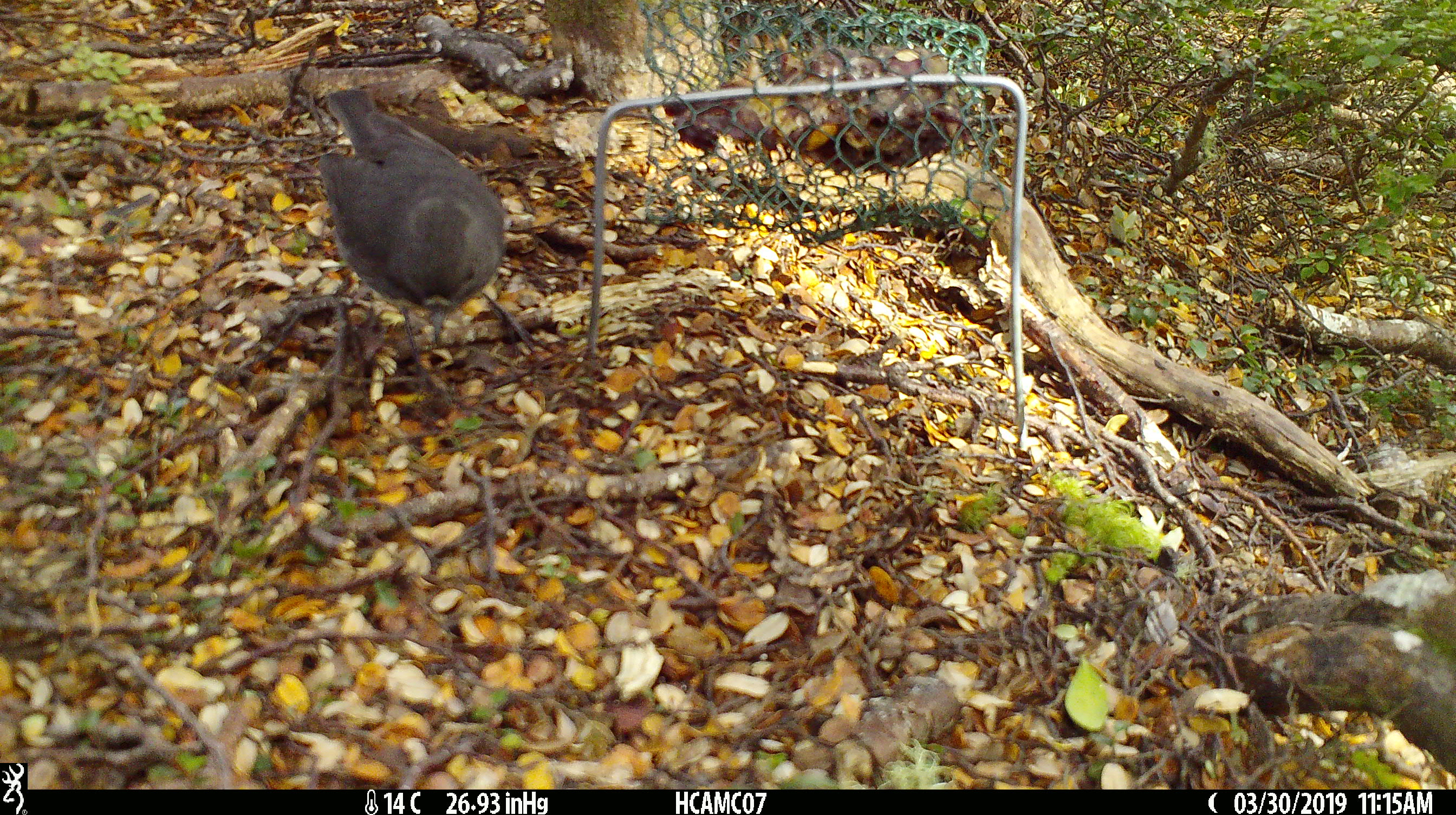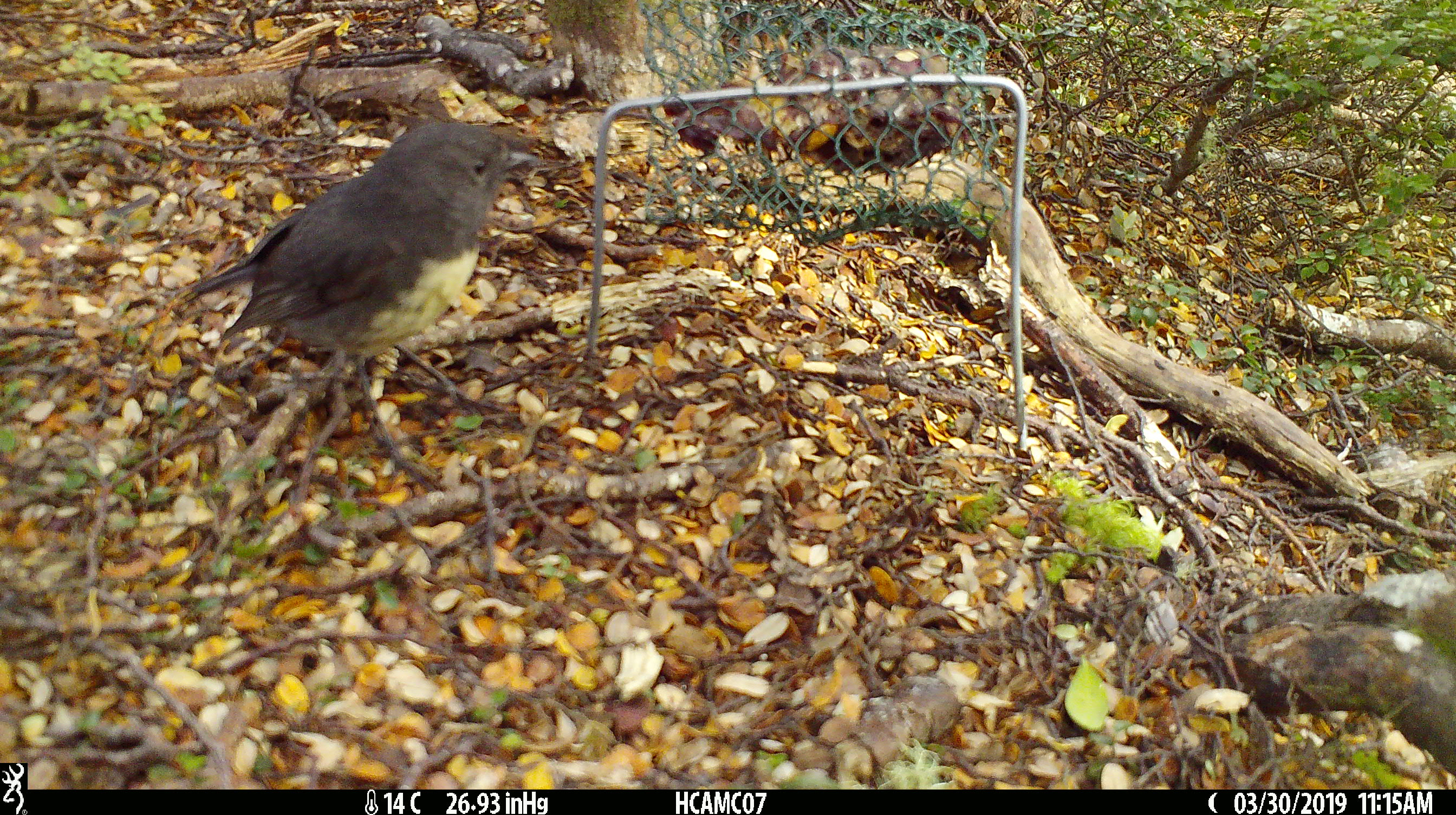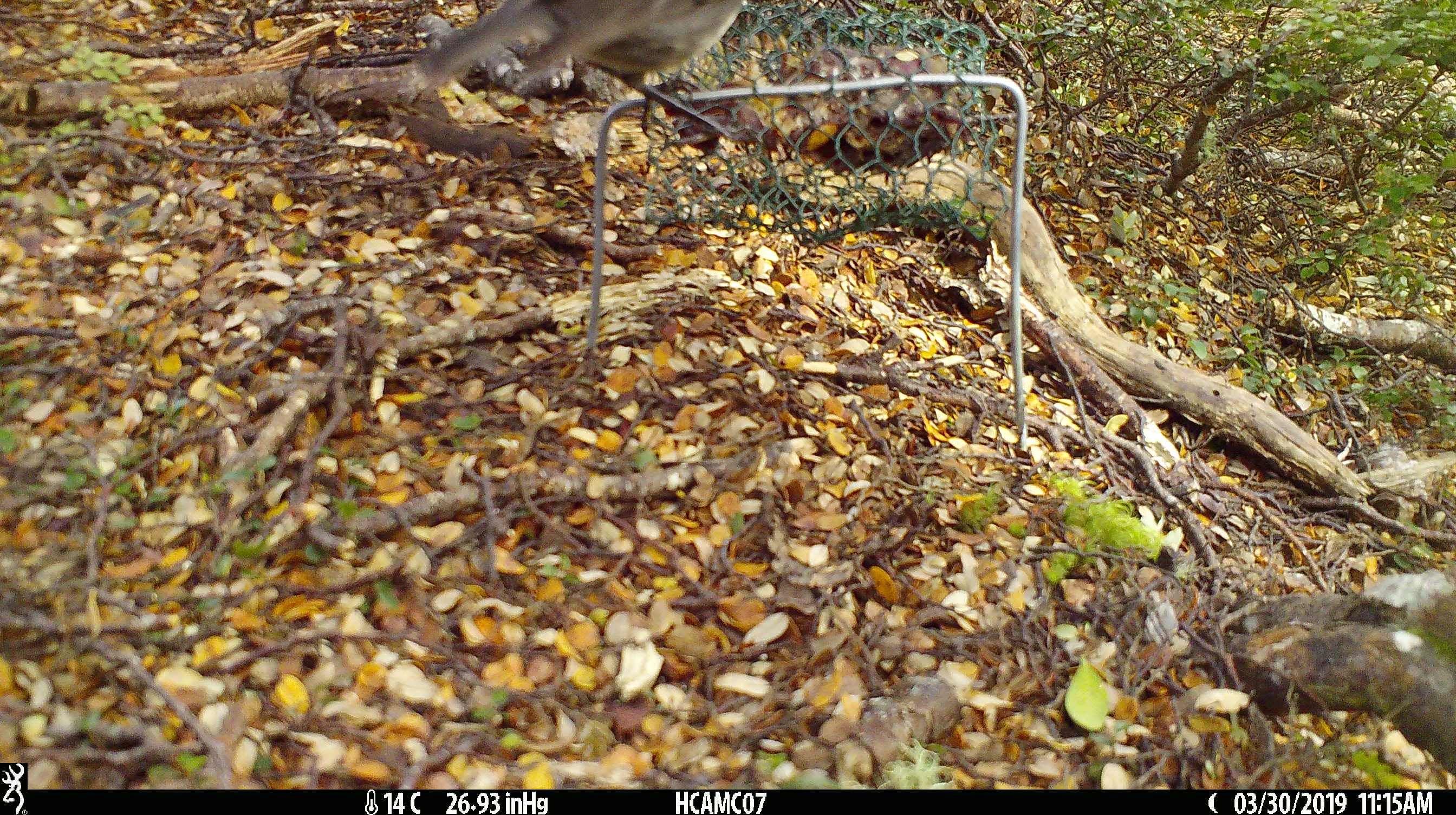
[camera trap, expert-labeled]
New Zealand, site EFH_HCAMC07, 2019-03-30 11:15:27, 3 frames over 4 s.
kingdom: Animalia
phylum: Chordata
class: Aves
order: Passeriformes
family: Petroicidae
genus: Petroica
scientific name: Petroica australis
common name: new zealand robin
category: robin